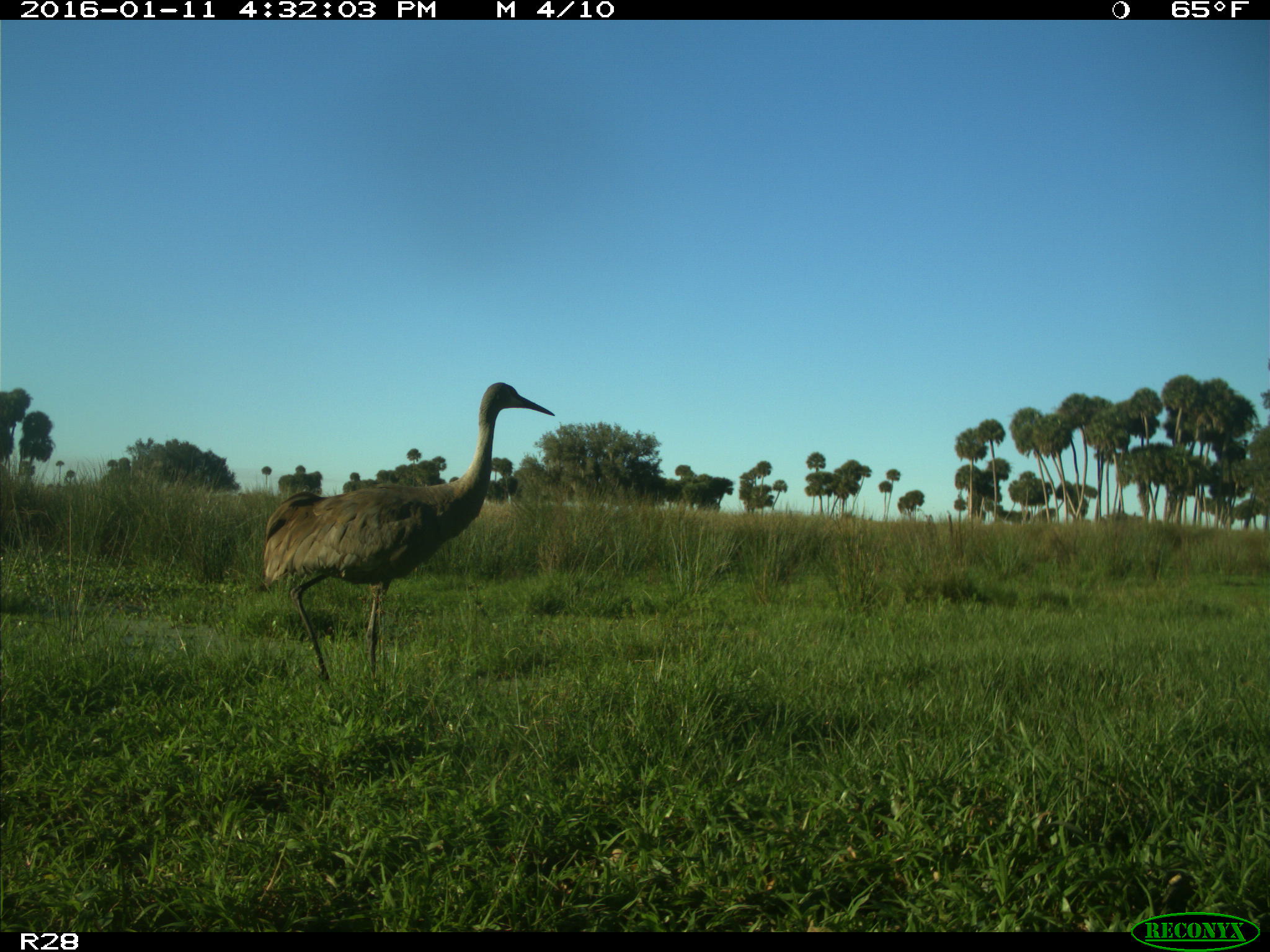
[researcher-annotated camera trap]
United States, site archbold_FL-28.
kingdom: Animalia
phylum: Chordata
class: Aves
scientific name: Aves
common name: birds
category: unidentified bird